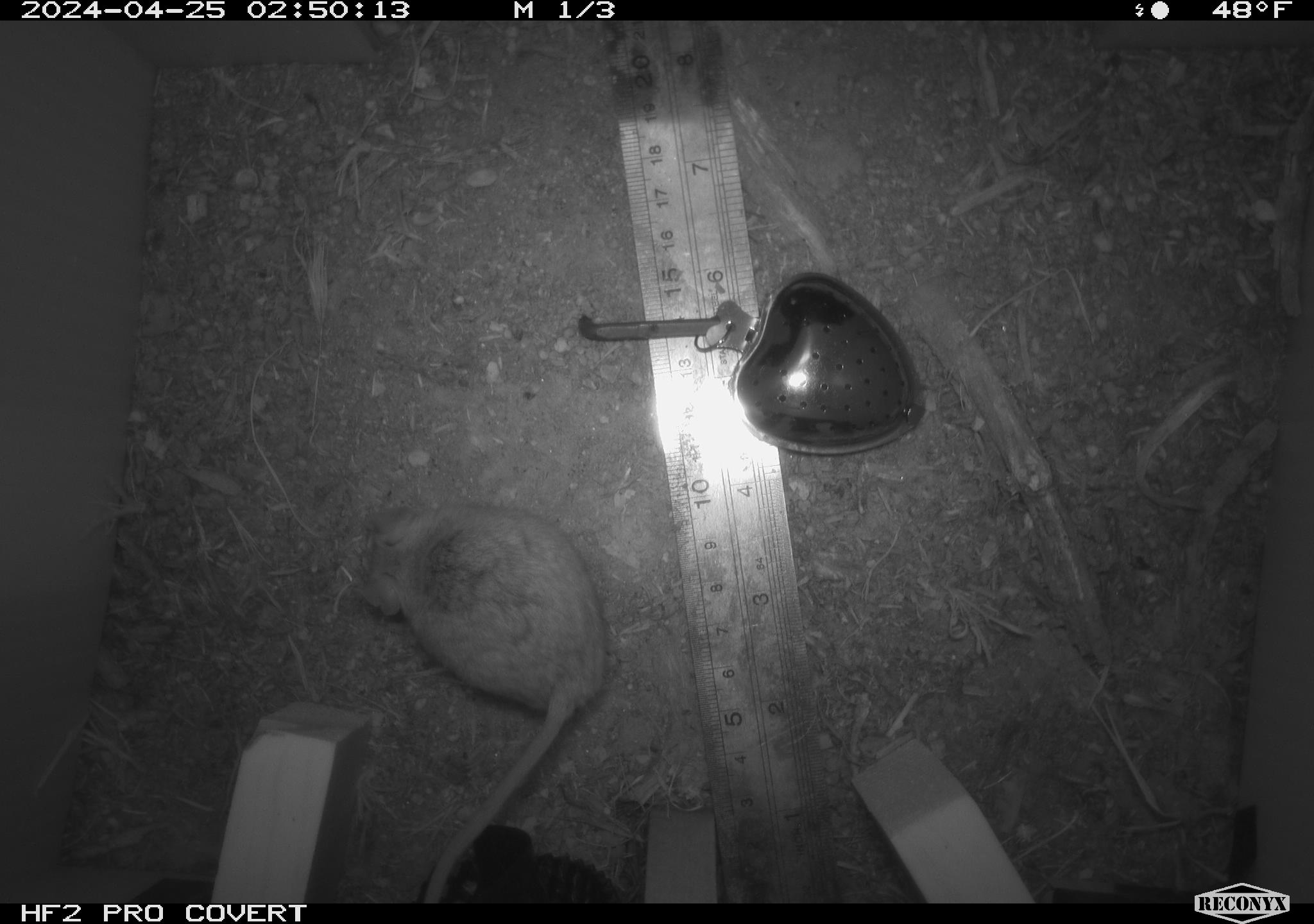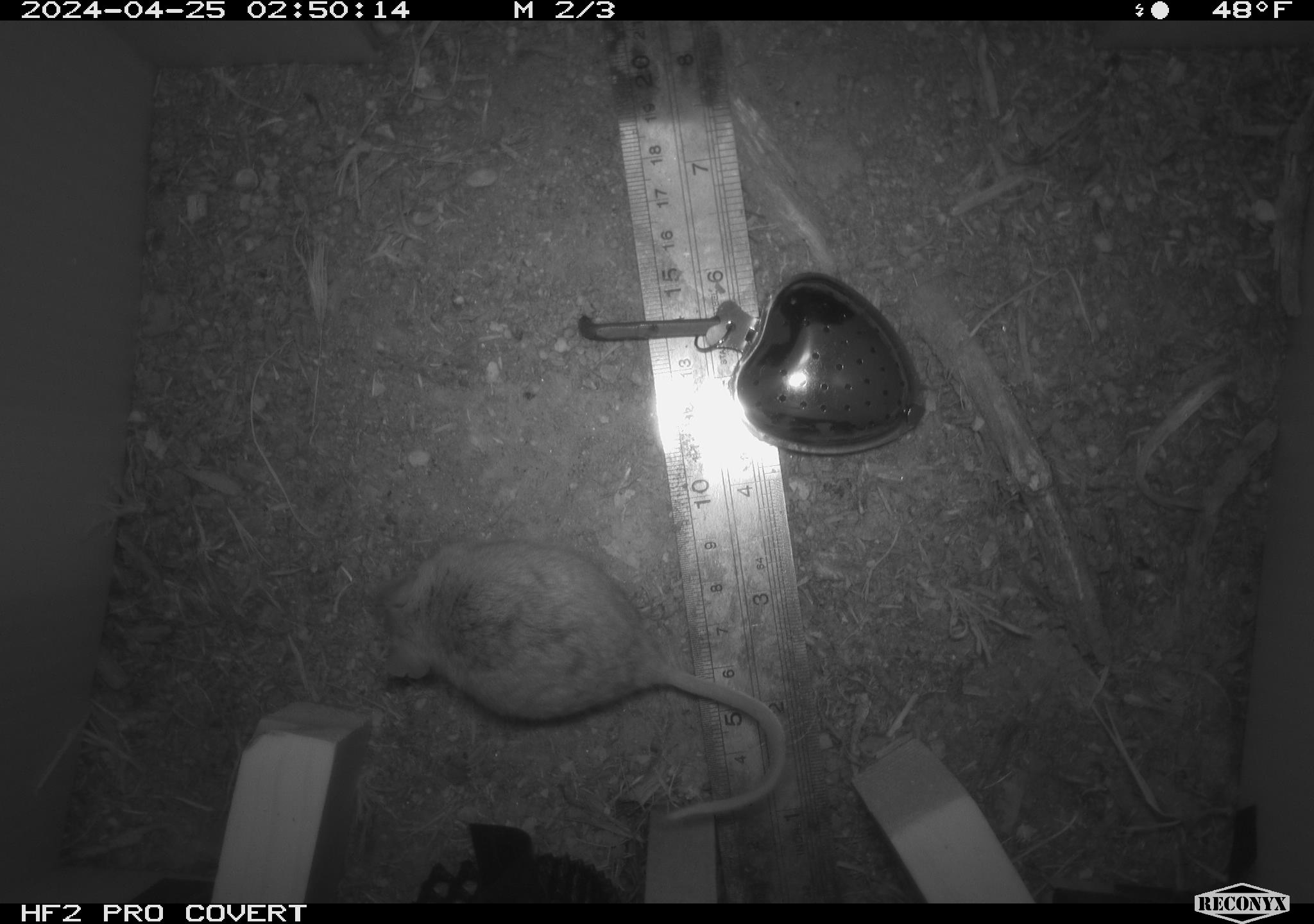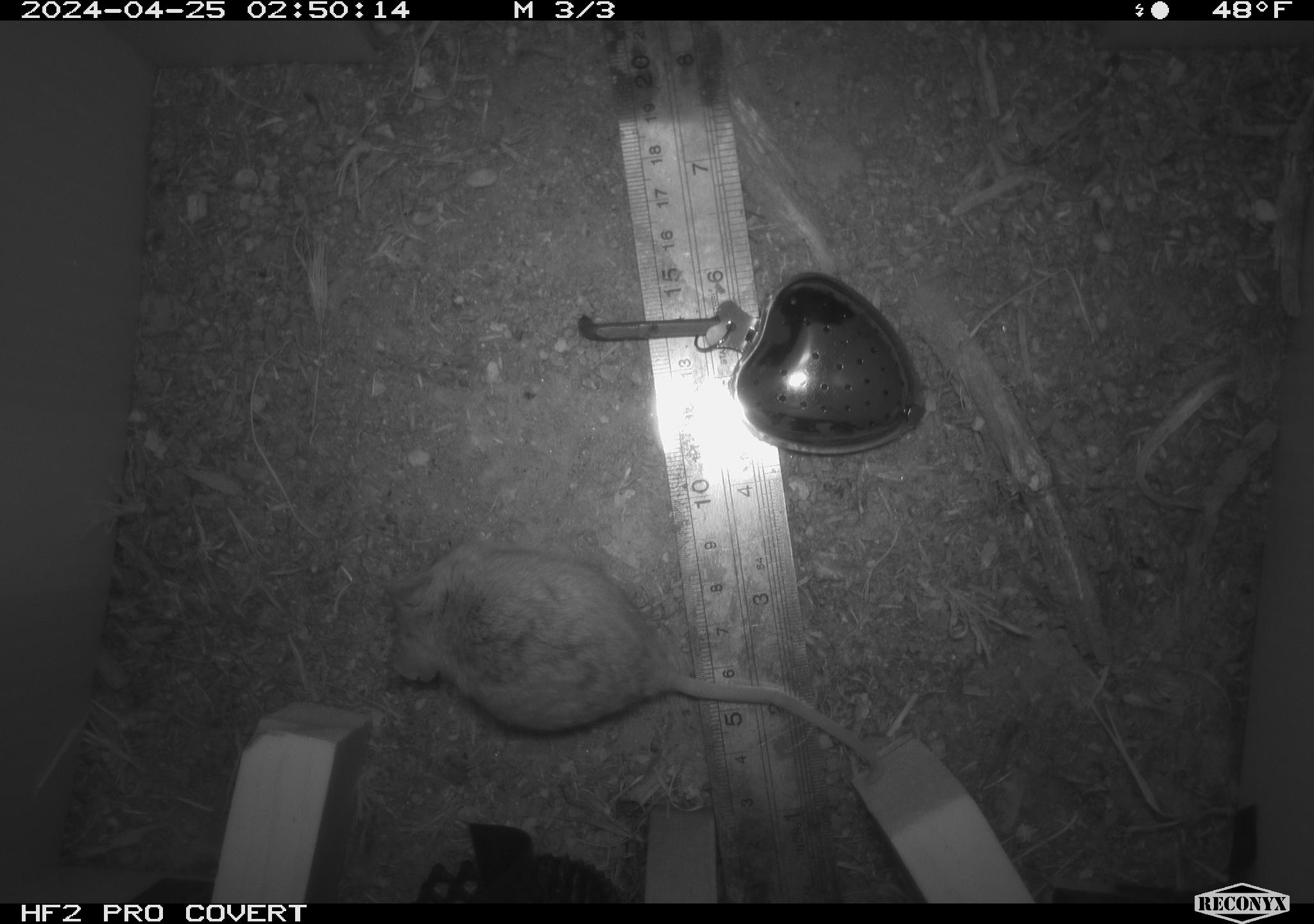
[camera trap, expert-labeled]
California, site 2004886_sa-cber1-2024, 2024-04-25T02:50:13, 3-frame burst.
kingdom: Animalia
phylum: Chordata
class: Mammalia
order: Rodentia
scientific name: Rodentia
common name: mouse species